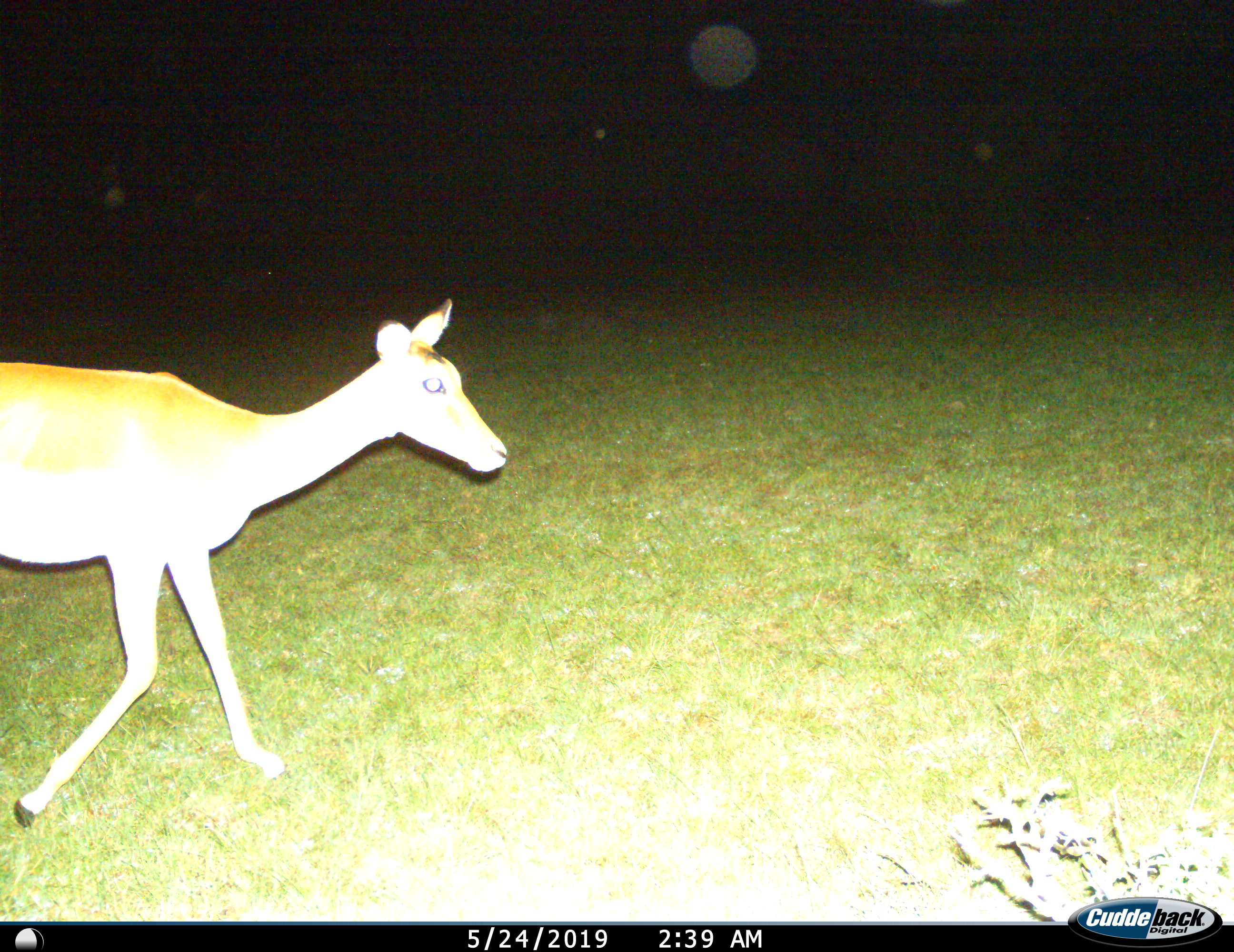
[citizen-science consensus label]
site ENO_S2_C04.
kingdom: Animalia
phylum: Chordata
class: Mammalia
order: Artiodactyla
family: Bovidae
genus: Aepyceros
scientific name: Aepyceros melampus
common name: impala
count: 1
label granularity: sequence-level